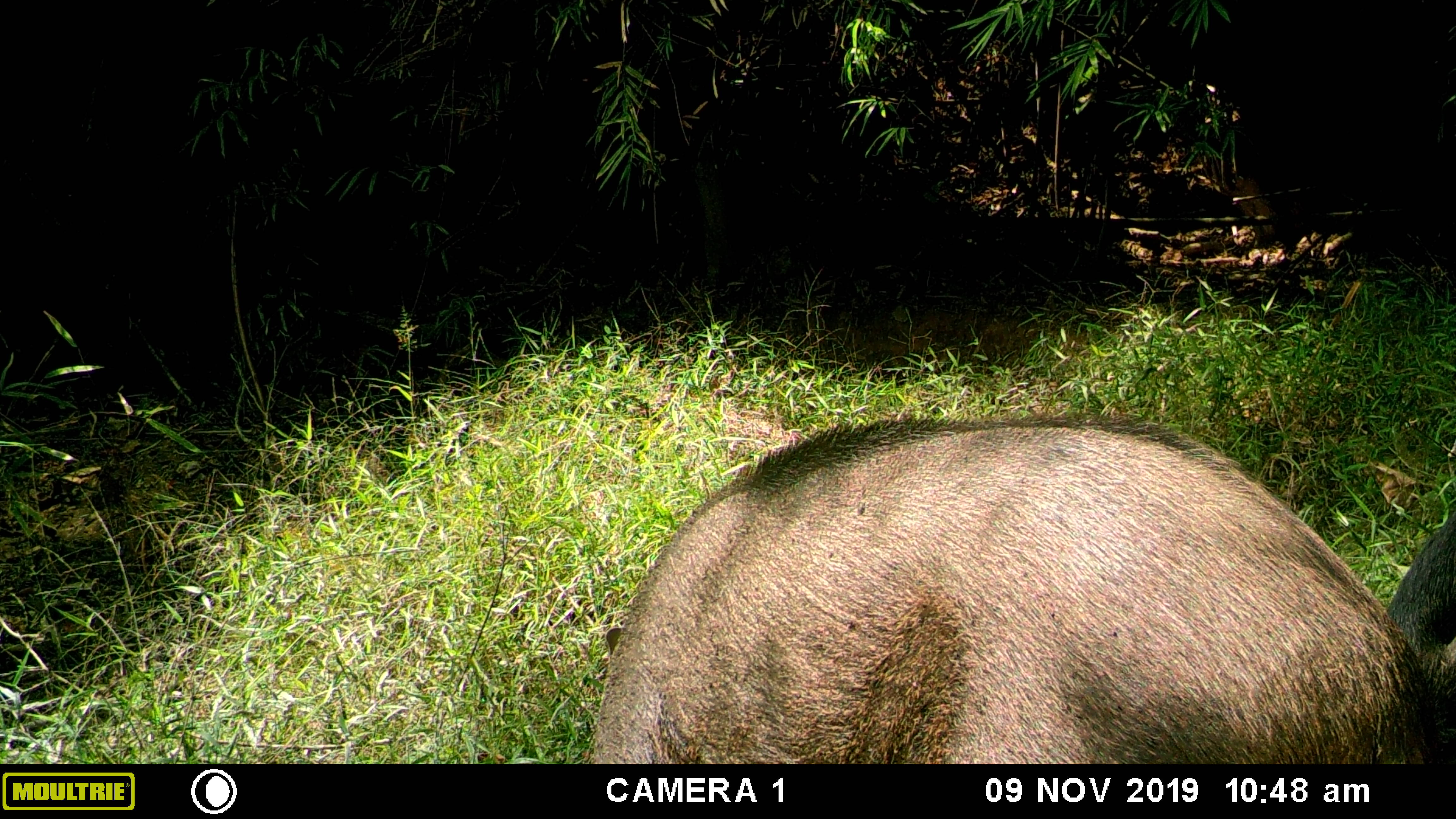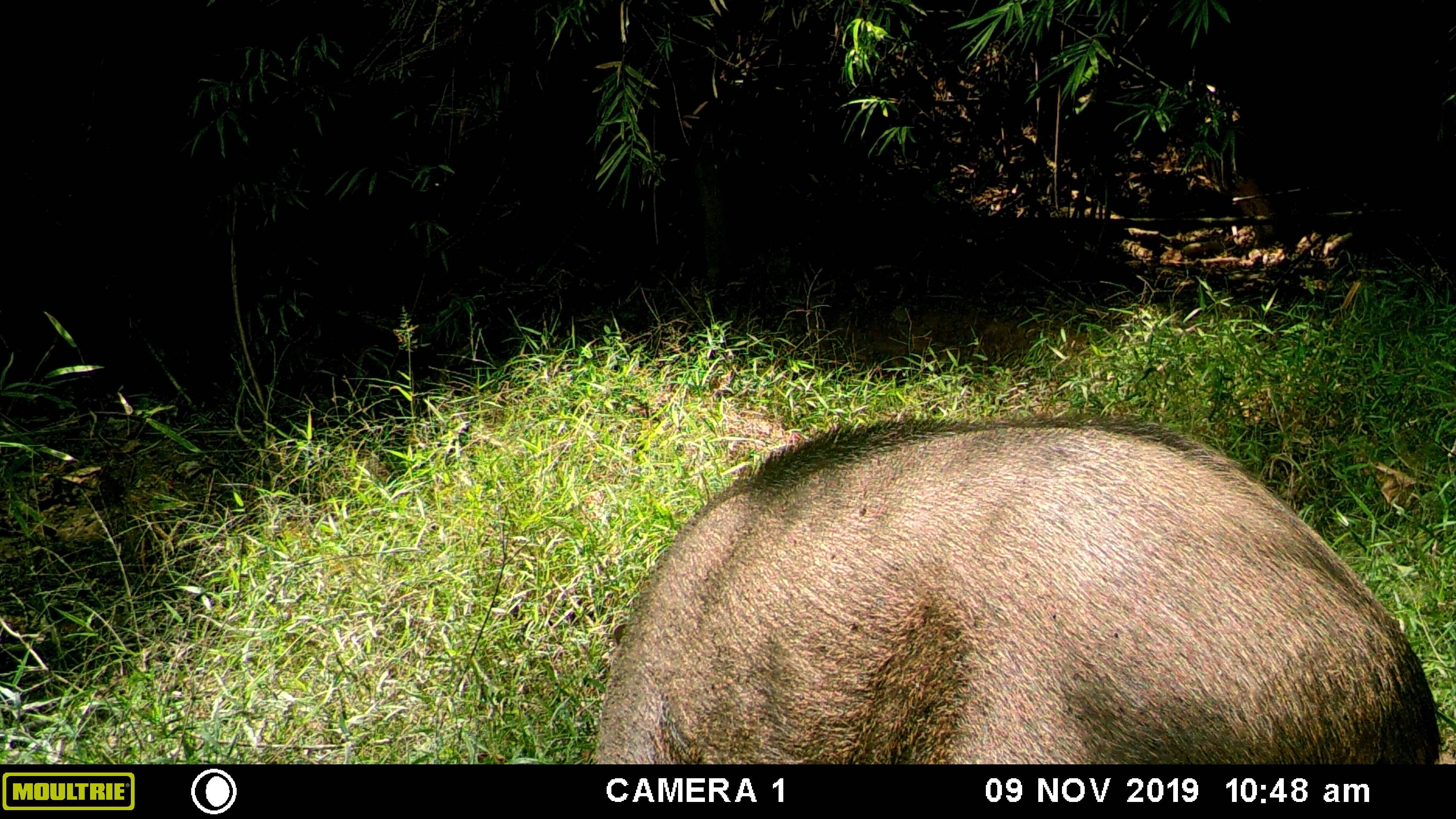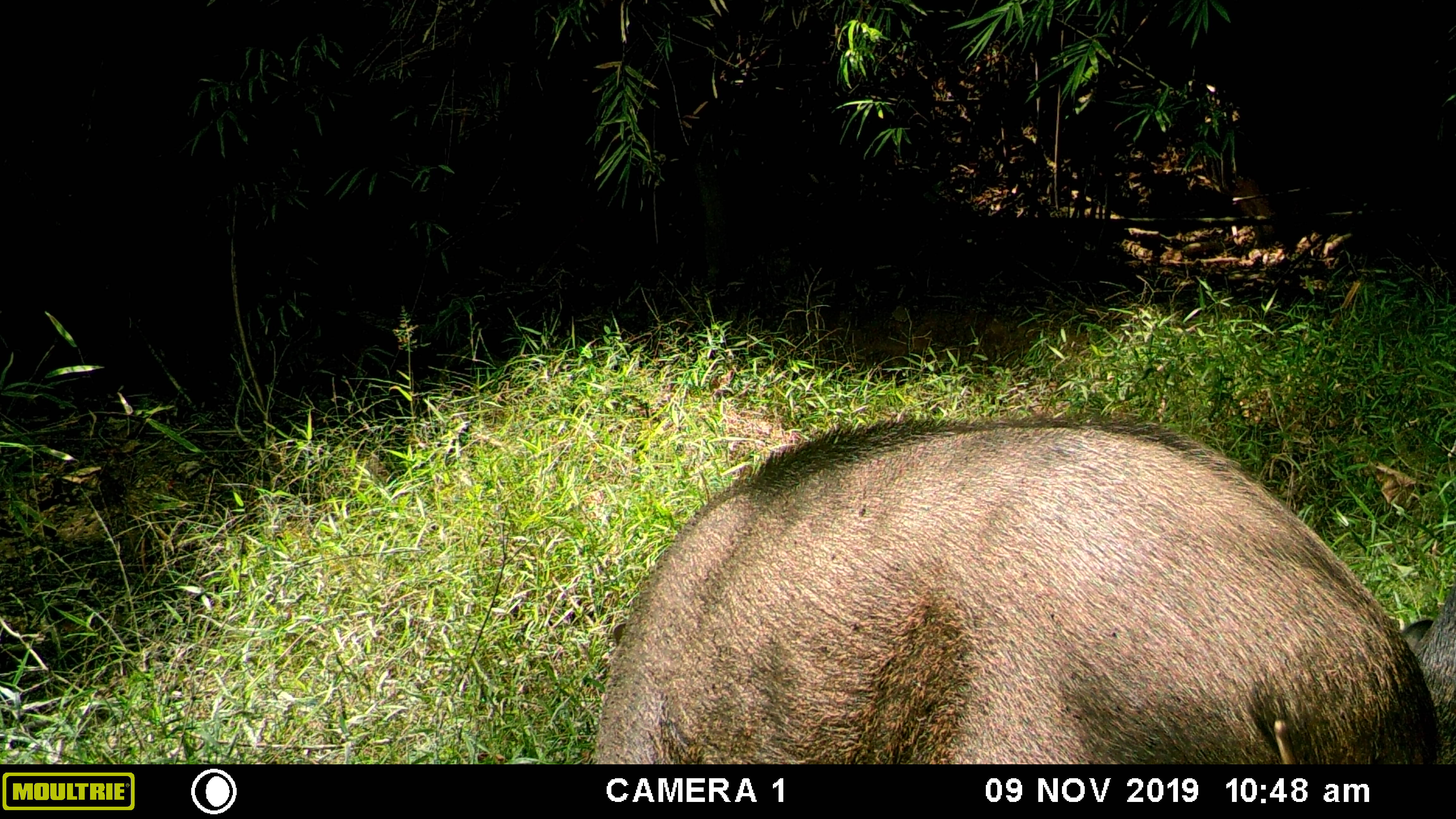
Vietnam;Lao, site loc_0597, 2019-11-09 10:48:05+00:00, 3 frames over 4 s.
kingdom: Animalia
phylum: Chordata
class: Mammalia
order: Artiodactyla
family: Suidae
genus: Sus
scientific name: Sus scrofa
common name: eurasian wild pig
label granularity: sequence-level